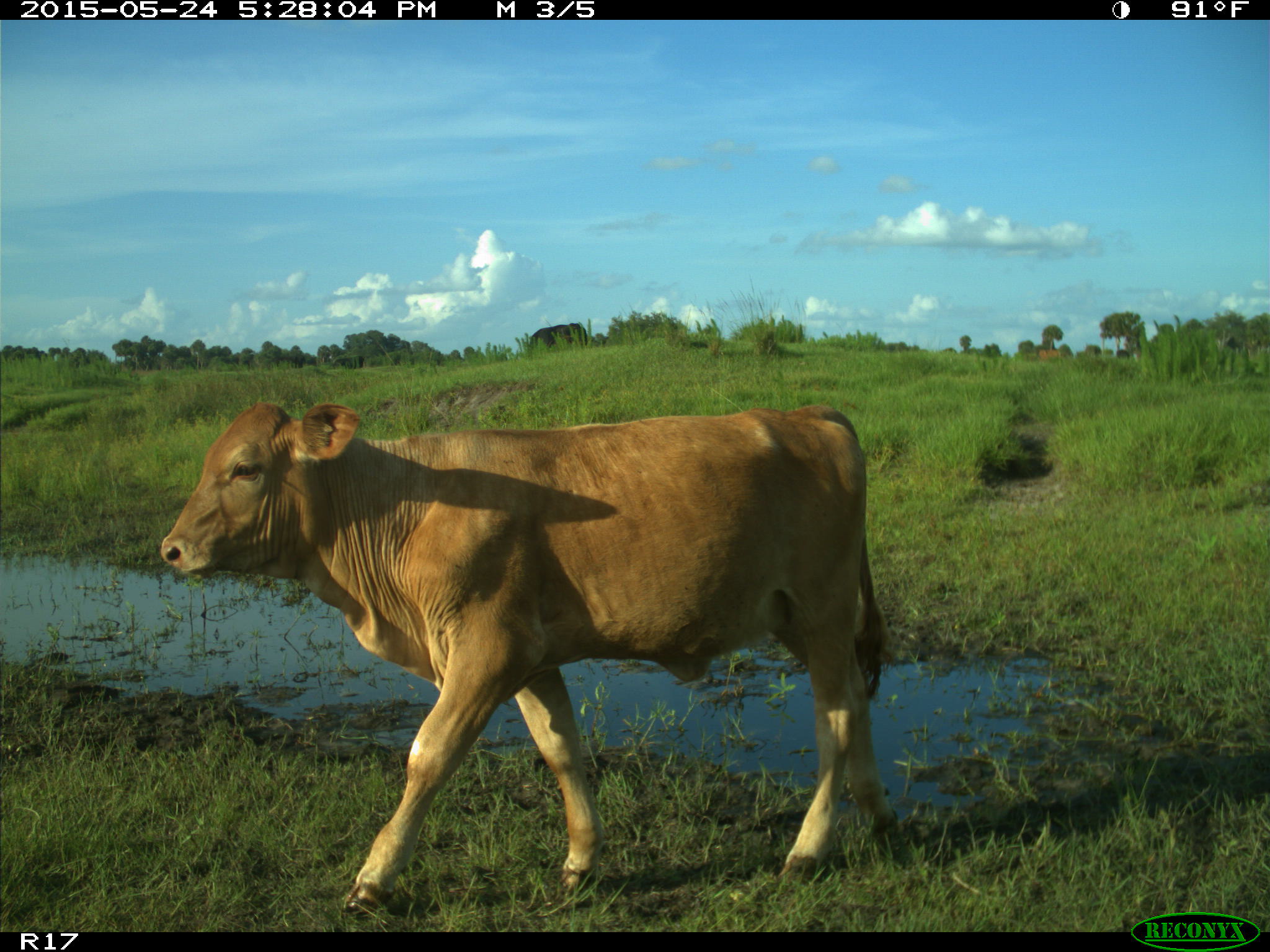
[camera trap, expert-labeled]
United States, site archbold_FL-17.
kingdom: Animalia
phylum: Chordata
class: Mammalia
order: Artiodactyla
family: Bovidae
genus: Bos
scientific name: Bos taurus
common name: domestic cow